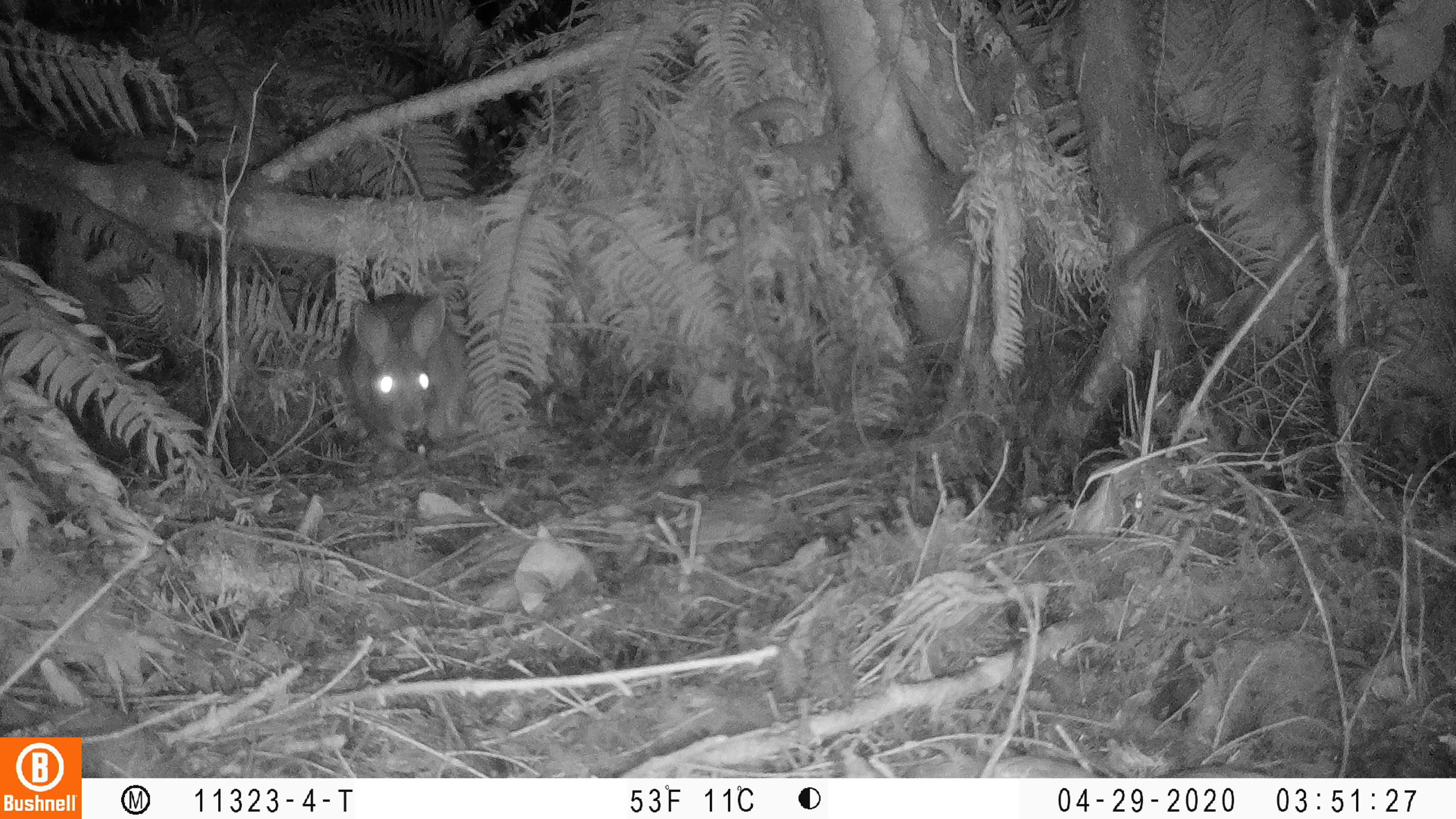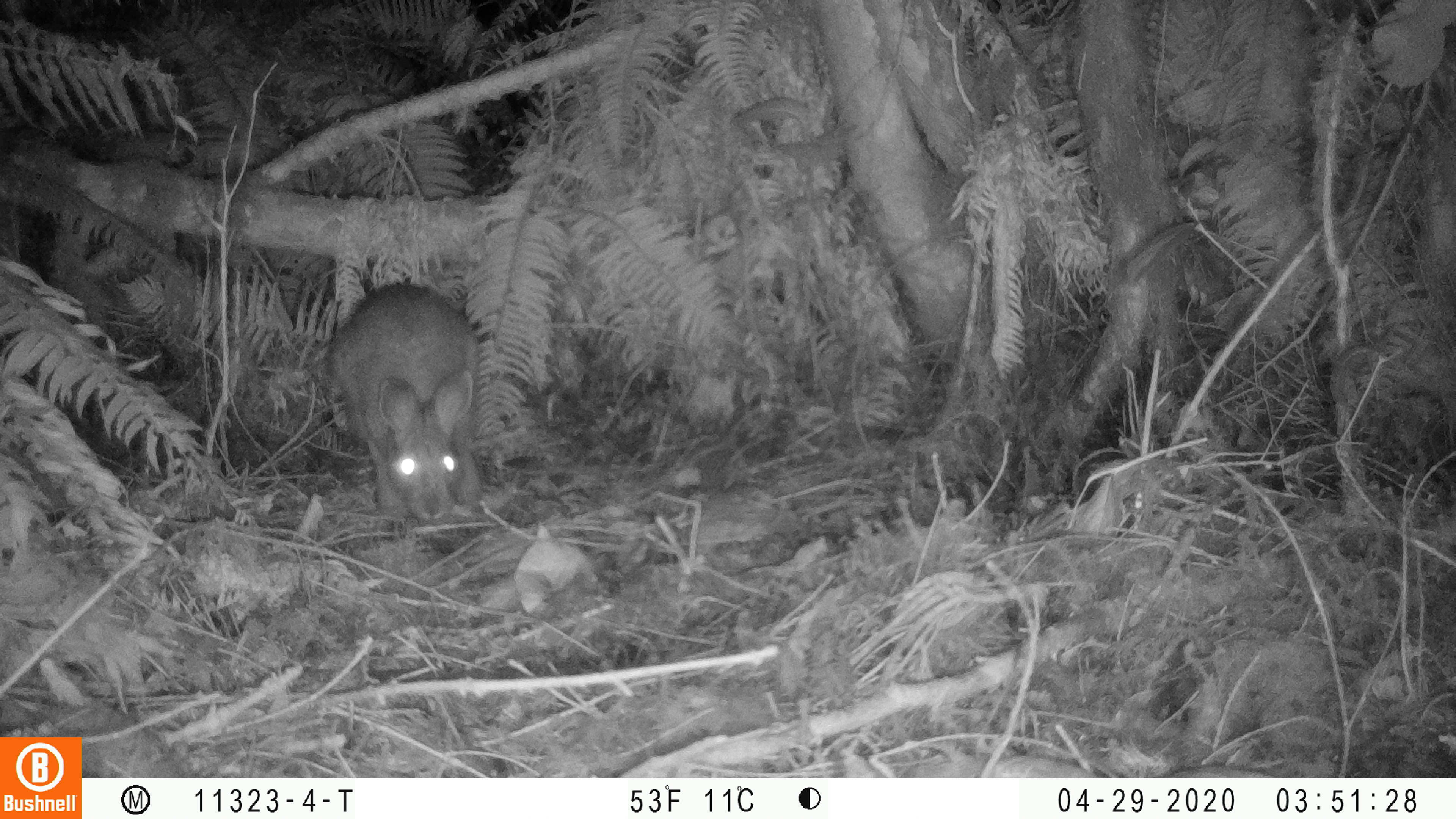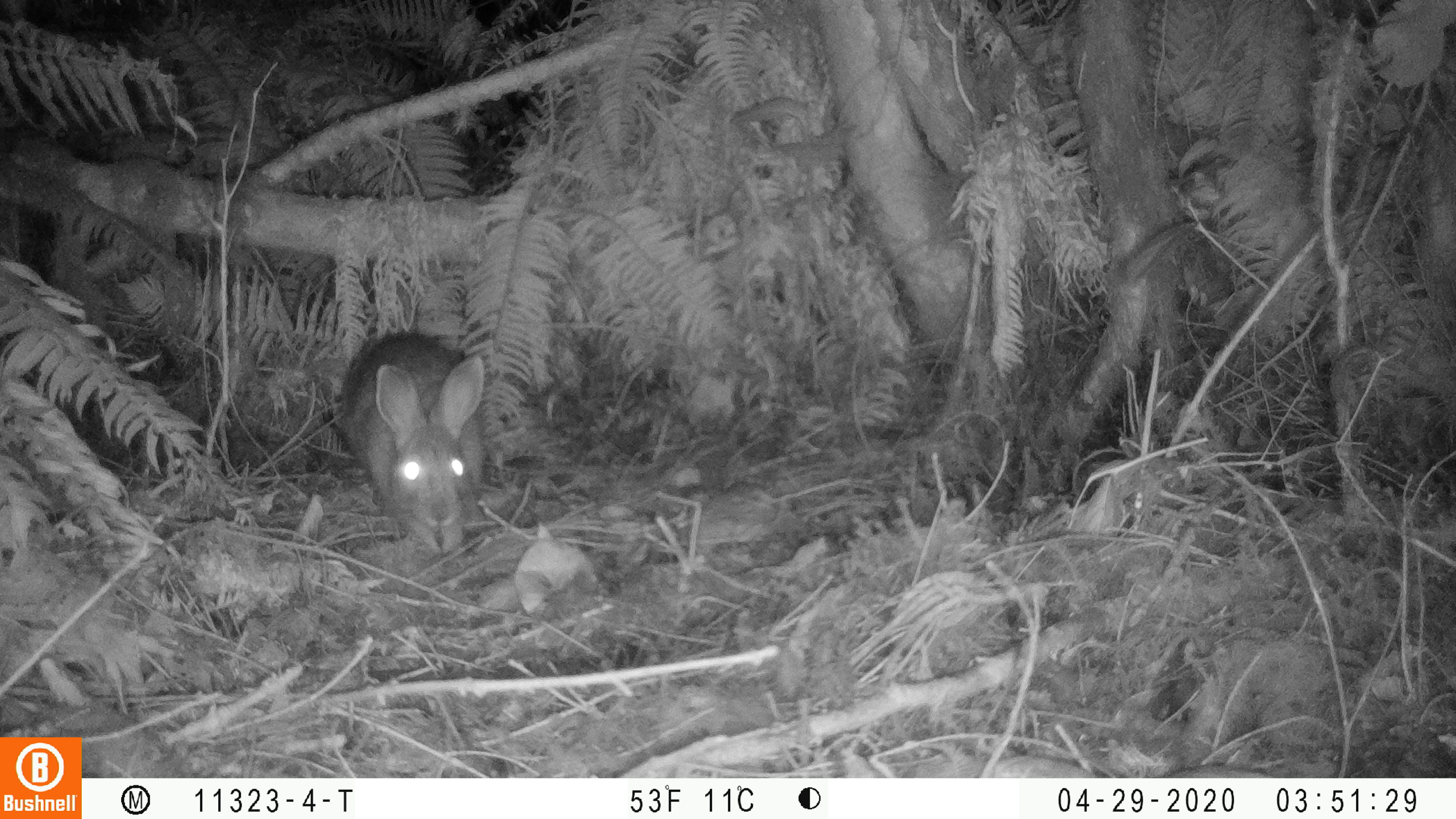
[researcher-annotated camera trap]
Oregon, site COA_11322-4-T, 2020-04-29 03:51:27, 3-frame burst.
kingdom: Animalia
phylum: Chordata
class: Mammalia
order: Lagomorpha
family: Leporidae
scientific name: Leporidae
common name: hares and rabbits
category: leporidae family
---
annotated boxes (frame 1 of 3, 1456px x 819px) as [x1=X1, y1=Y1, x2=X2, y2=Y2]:
leporidae family: [x1=330, y1=285, x2=475, y2=452]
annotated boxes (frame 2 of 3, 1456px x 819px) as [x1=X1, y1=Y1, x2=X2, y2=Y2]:
leporidae family: [x1=317, y1=276, x2=497, y2=533]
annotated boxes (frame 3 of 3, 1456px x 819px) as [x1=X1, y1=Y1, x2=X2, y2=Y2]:
leporidae family: [x1=334, y1=318, x2=492, y2=570]